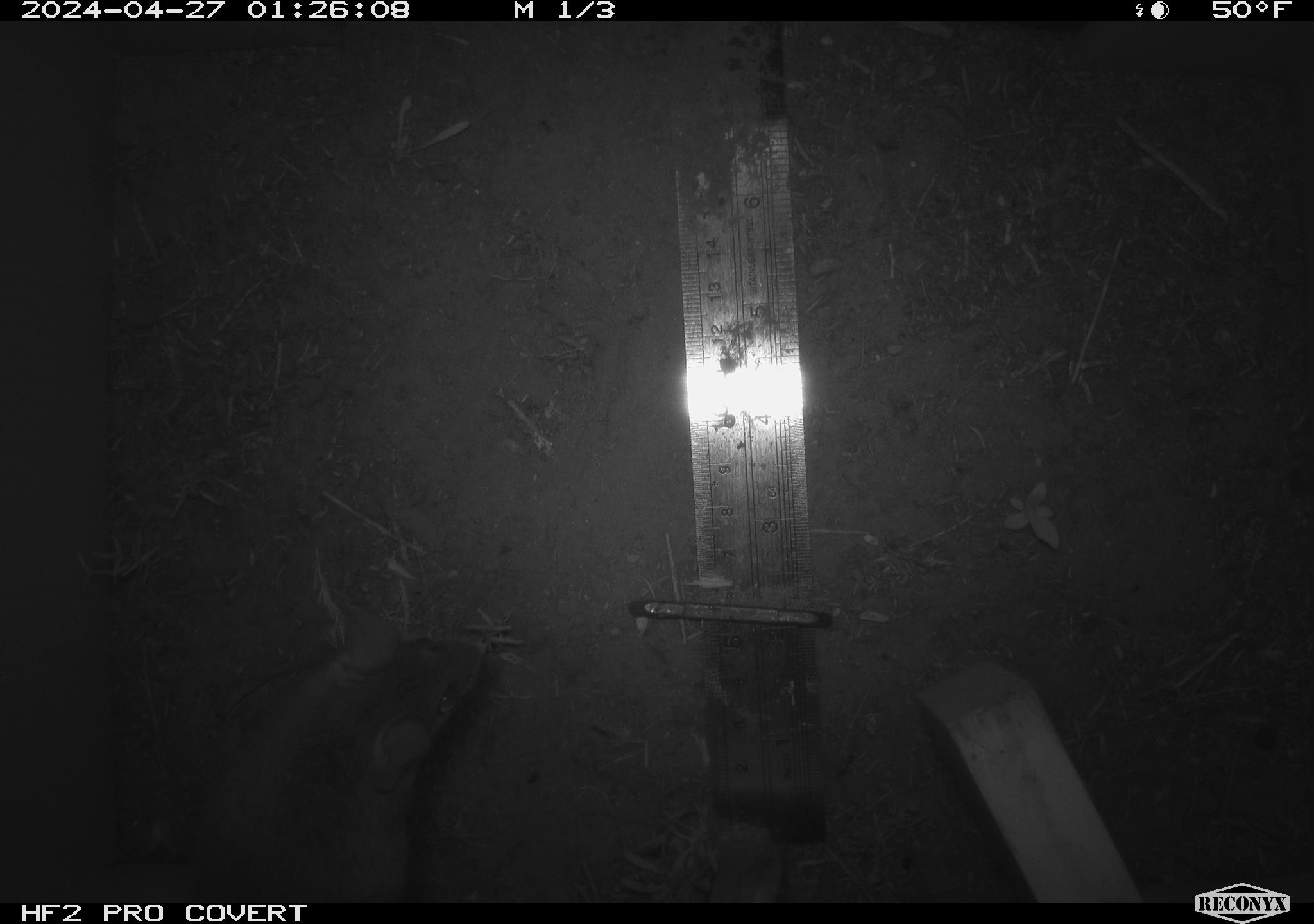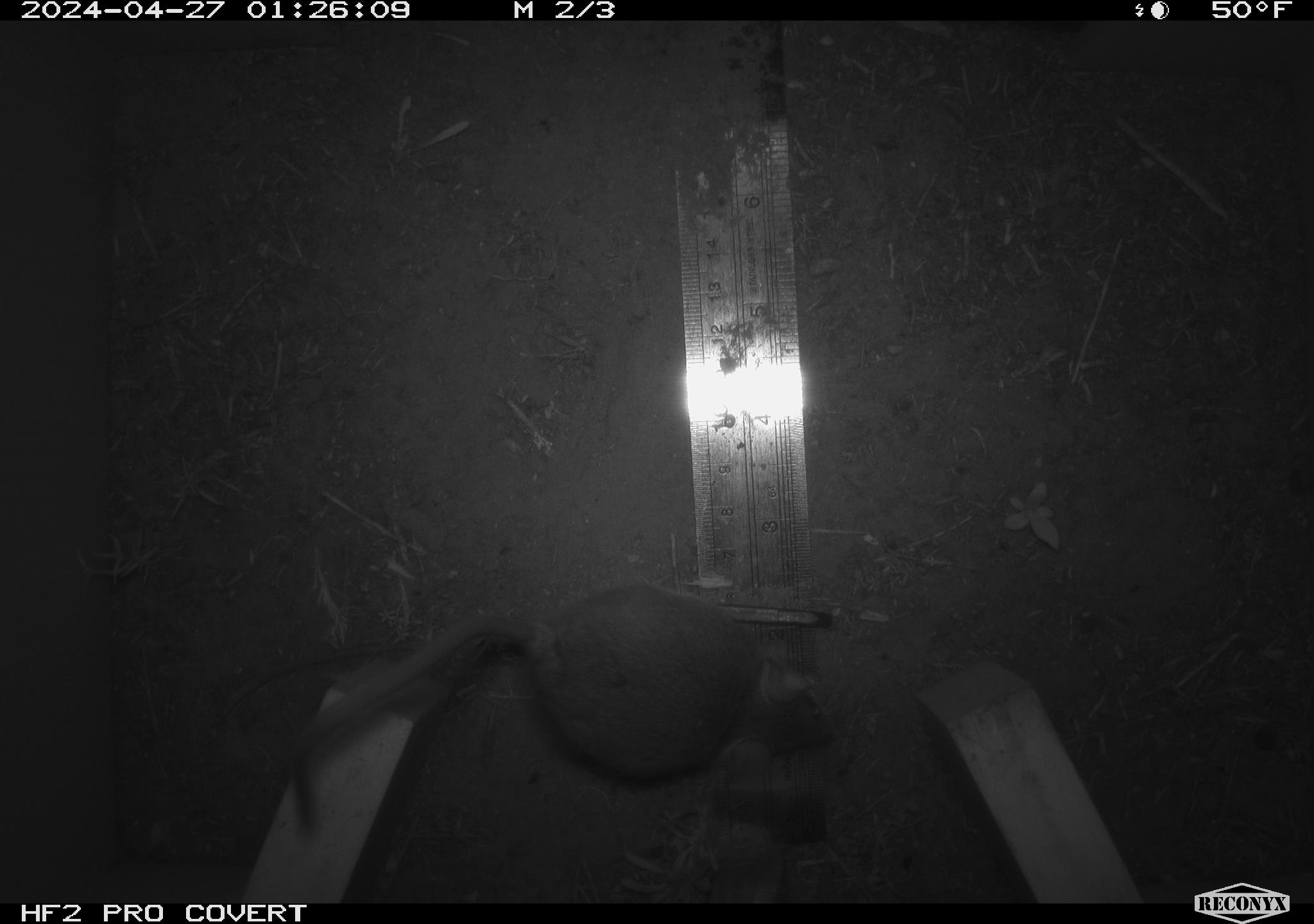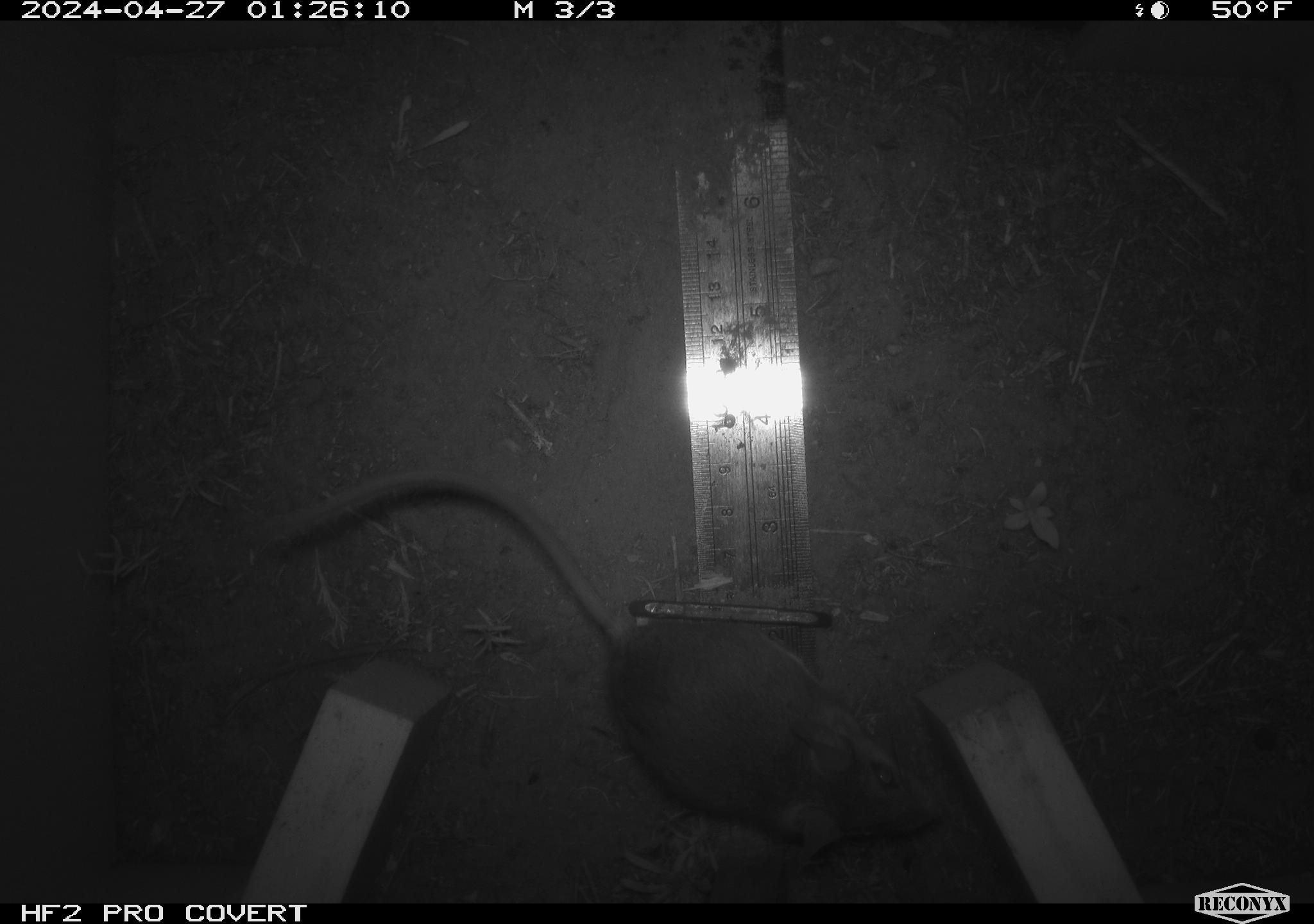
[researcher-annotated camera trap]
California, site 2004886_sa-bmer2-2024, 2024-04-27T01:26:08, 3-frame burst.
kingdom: Animalia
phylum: Chordata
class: Mammalia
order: Rodentia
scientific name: Rodentia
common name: mouse species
Mouse species (Rodentia).